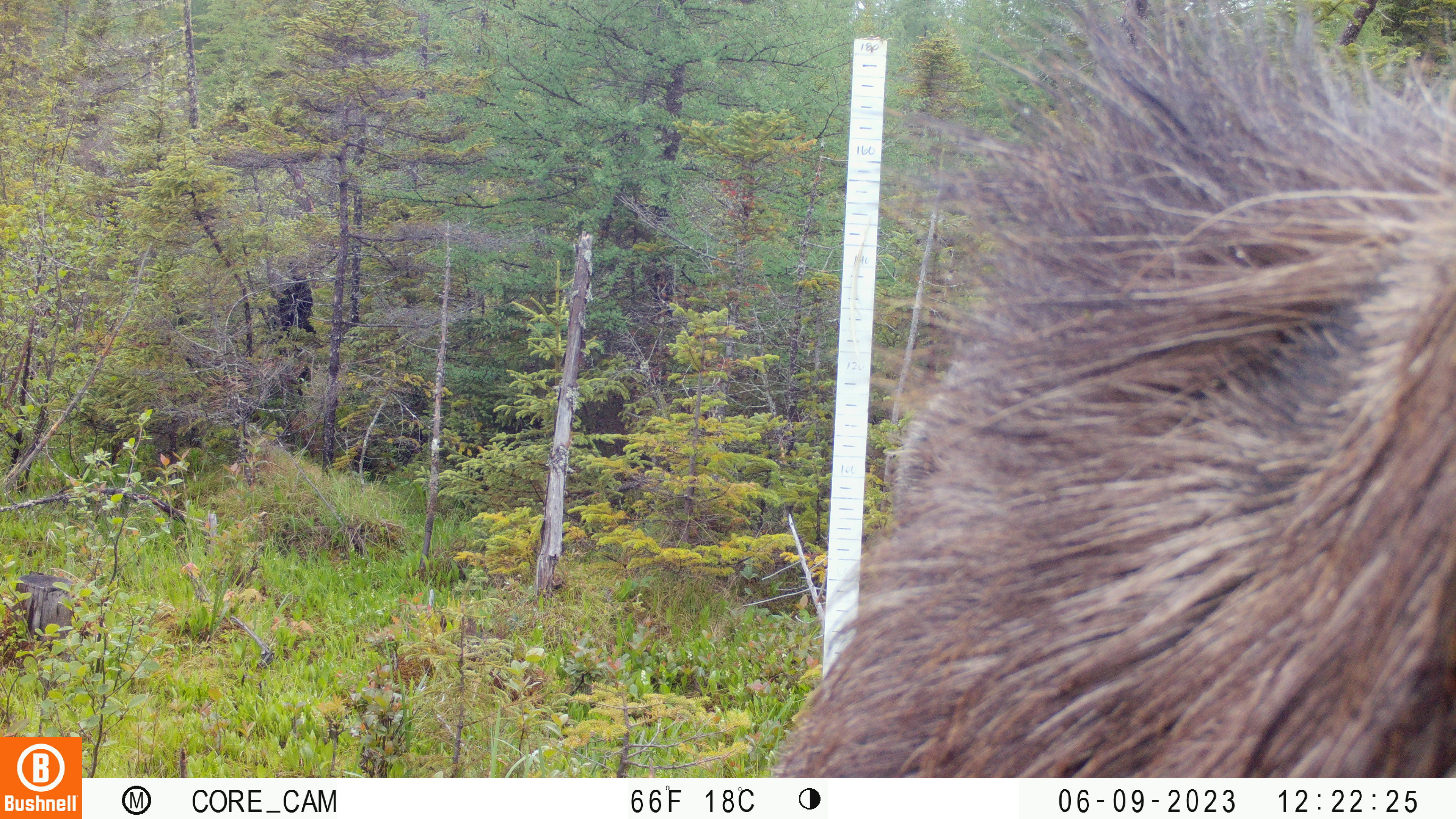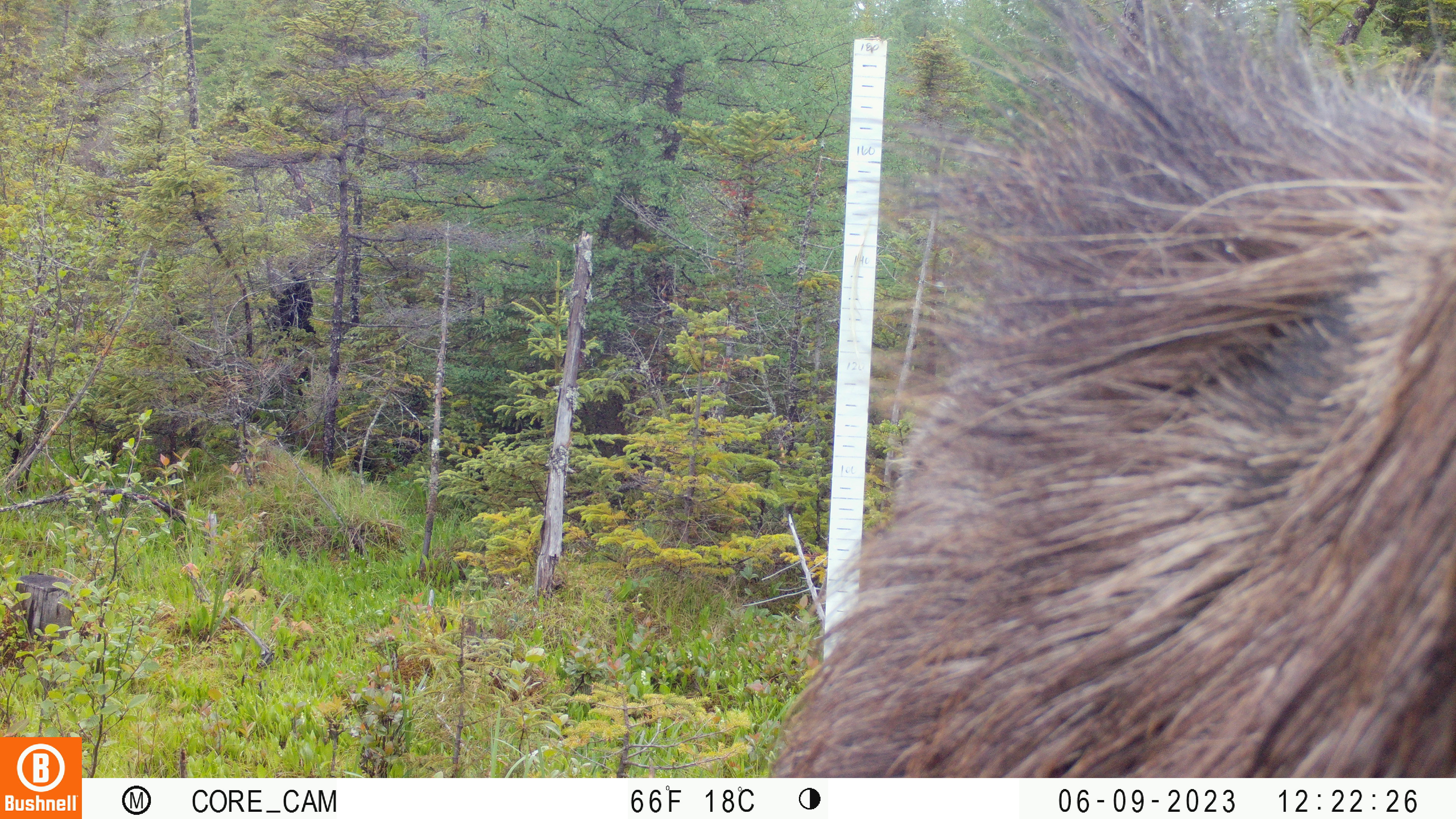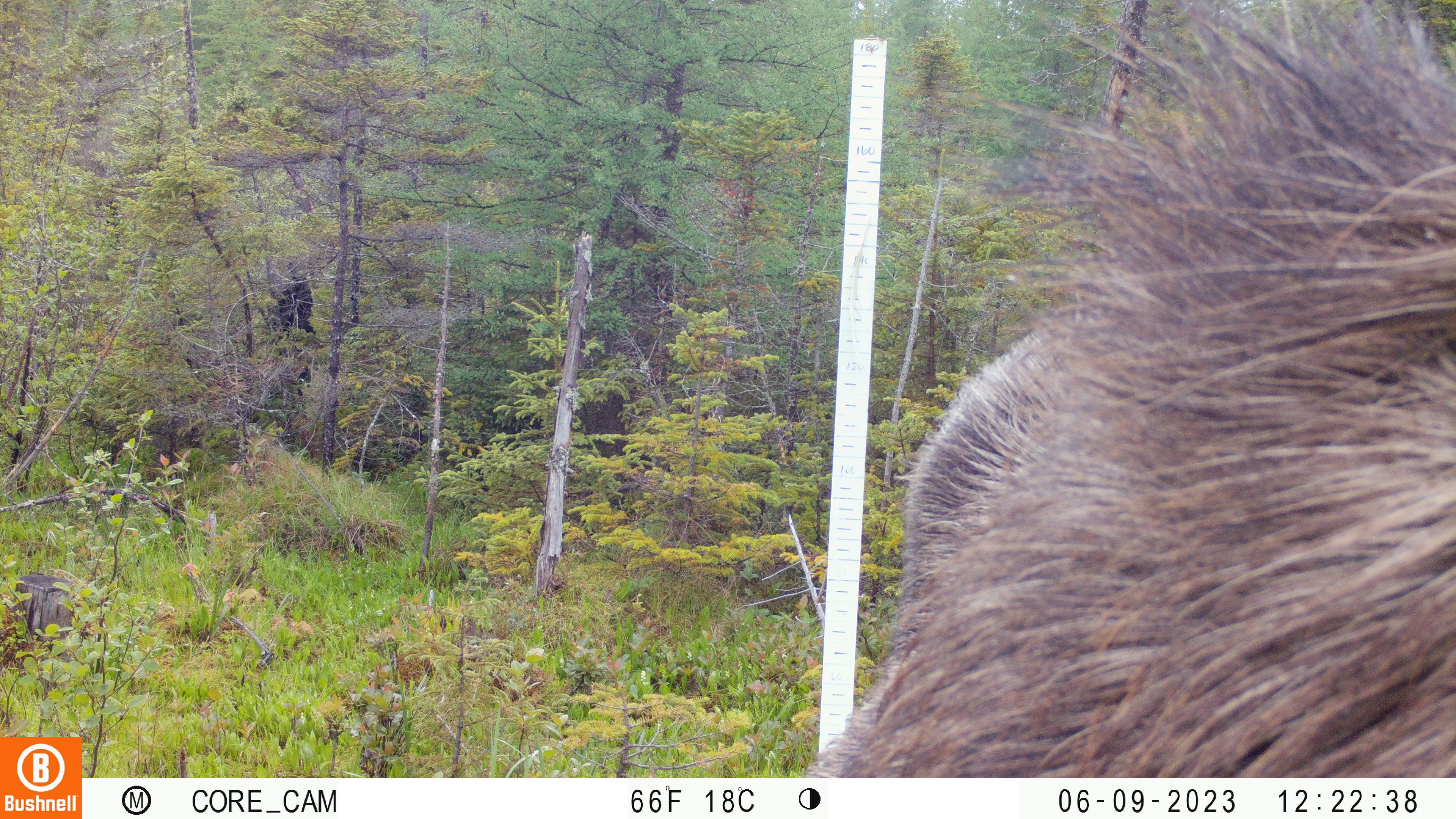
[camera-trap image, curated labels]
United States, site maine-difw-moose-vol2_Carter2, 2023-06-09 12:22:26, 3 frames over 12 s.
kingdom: Animalia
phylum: Chordata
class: Mammalia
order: Artiodactyla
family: Cervidae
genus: Alces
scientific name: Alces alces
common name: moose